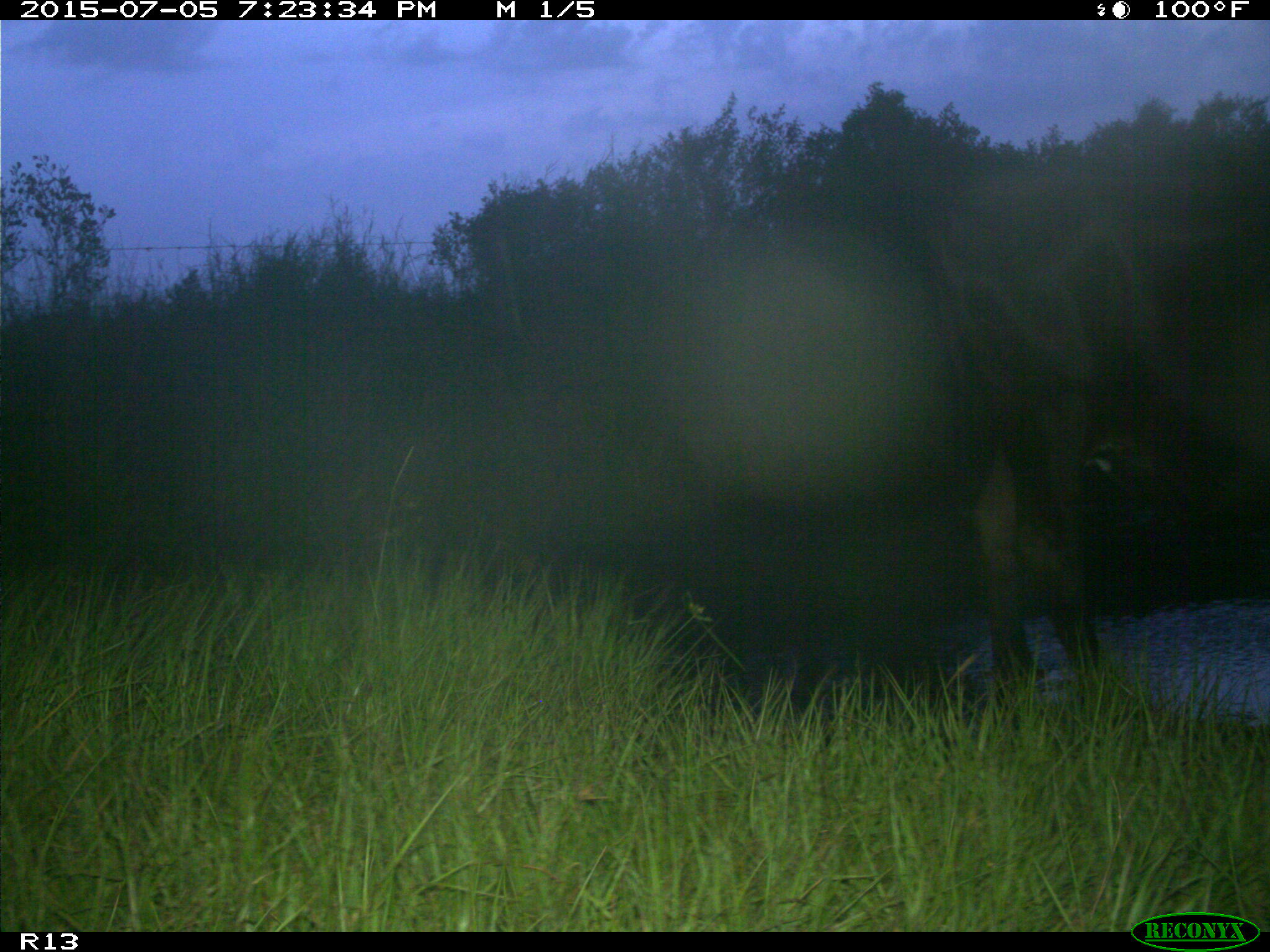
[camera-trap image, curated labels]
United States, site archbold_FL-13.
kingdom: Animalia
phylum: Chordata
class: Mammalia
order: Artiodactyla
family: Bovidae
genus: Bos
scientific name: Bos taurus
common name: domestic cow